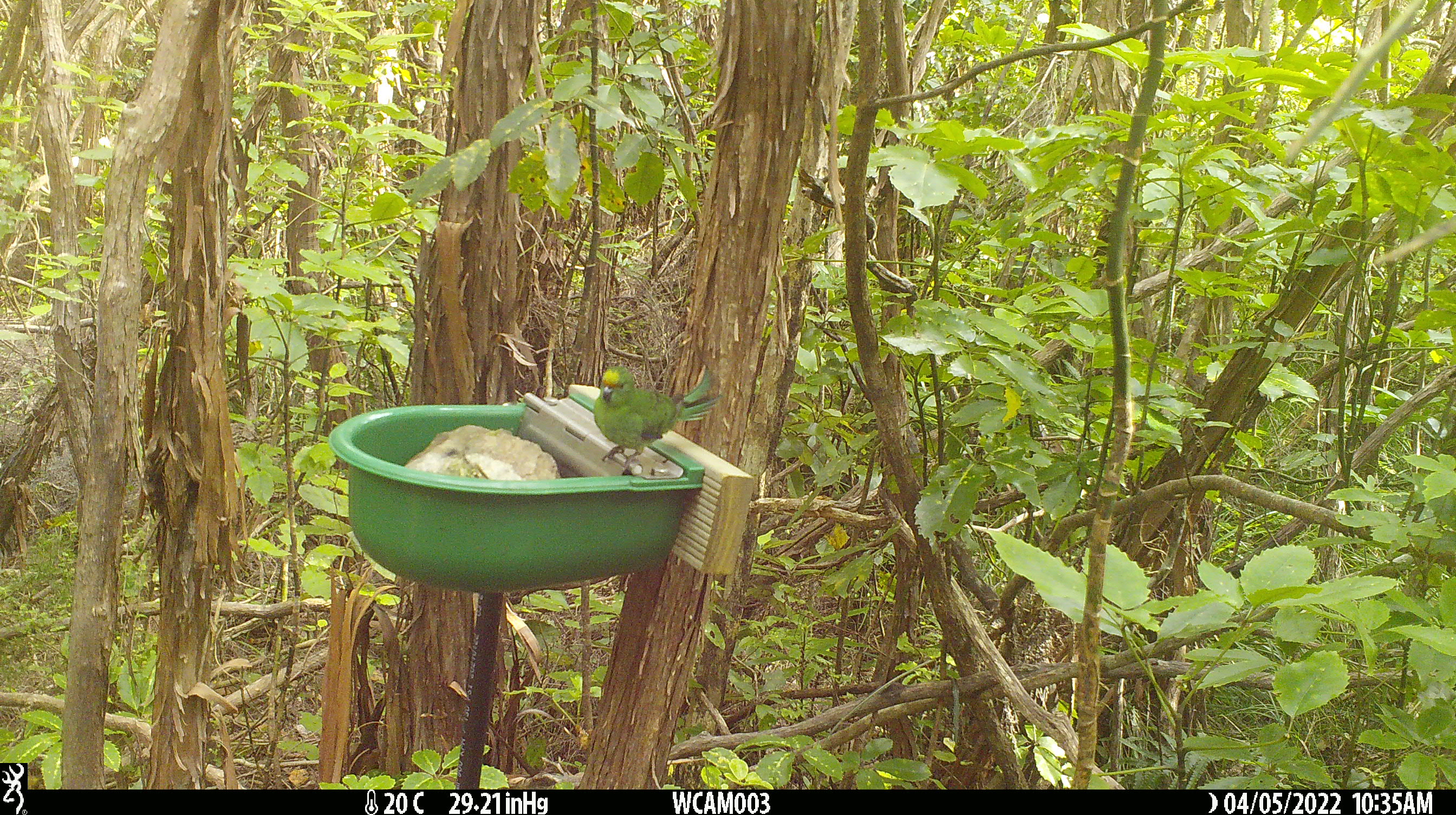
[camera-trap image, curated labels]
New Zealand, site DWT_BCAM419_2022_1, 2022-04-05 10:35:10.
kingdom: Animalia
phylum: Chordata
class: Aves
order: Psittaciformes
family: Psittaculidae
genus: Cyanoramphus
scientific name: Cyanoramphus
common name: parakeet